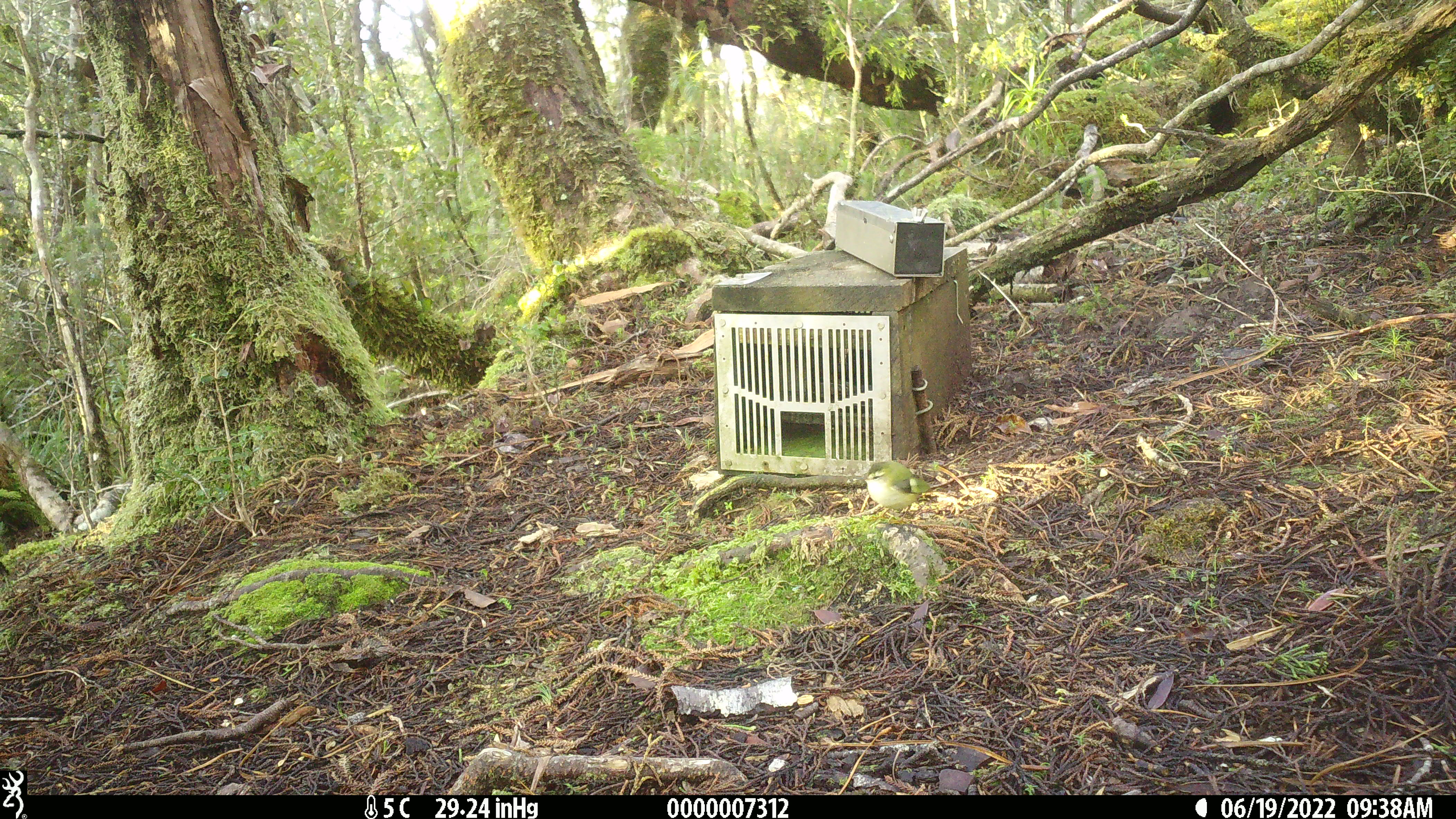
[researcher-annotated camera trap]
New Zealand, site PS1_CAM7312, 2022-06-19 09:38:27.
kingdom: Animalia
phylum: Chordata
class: Aves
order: Passeriformes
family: Acanthisittidae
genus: Acanthisitta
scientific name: Acanthisitta chloris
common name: rifleman